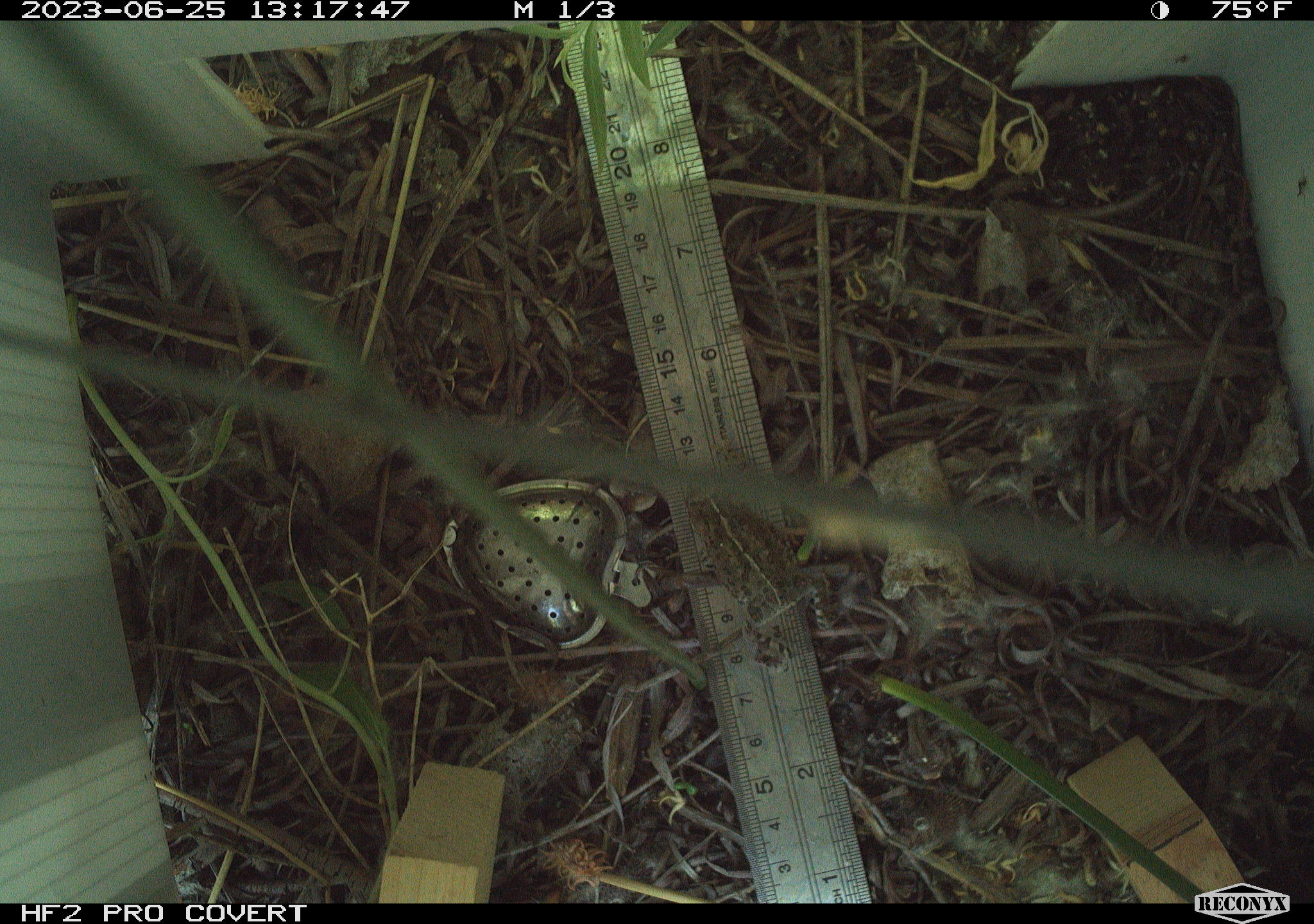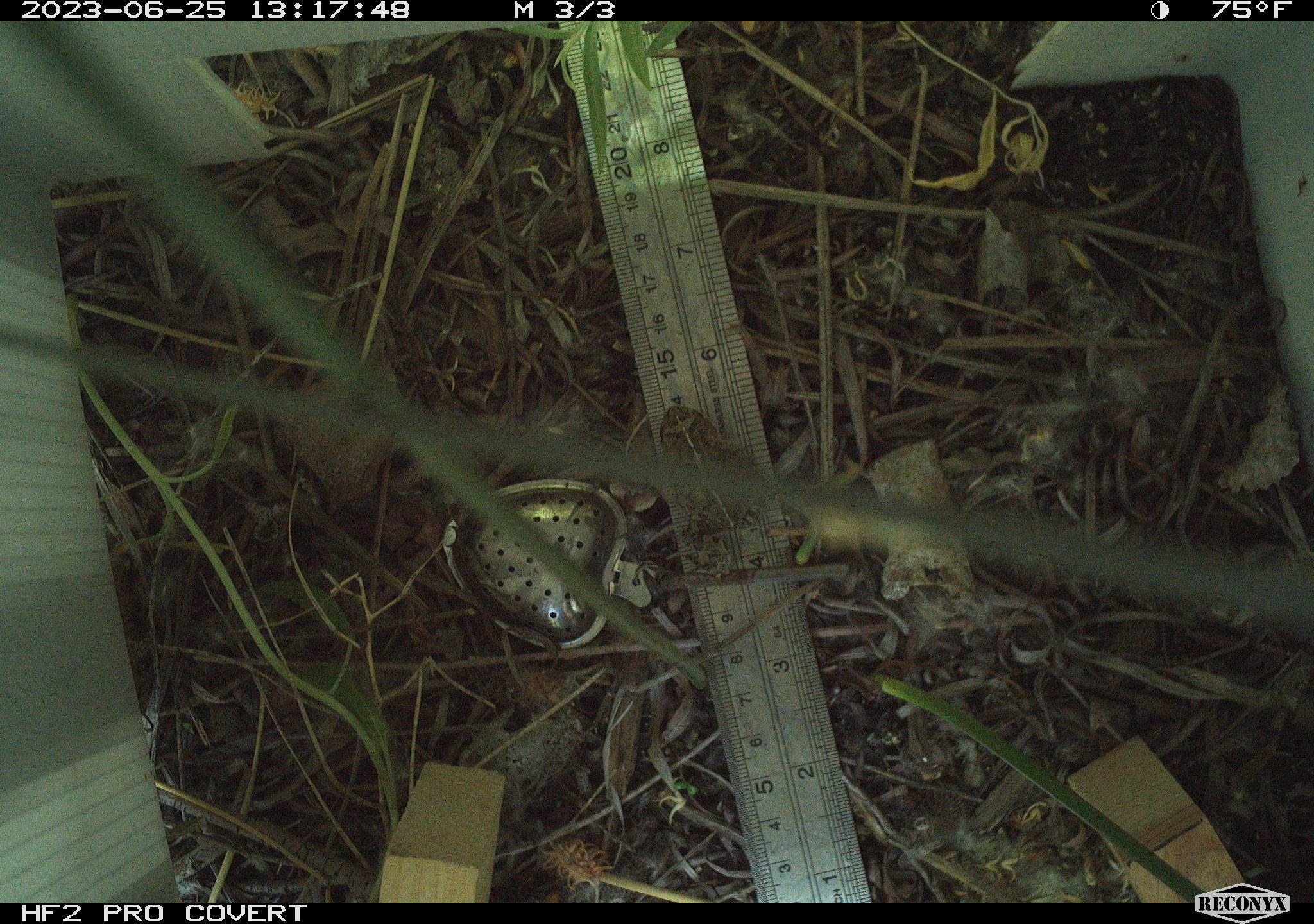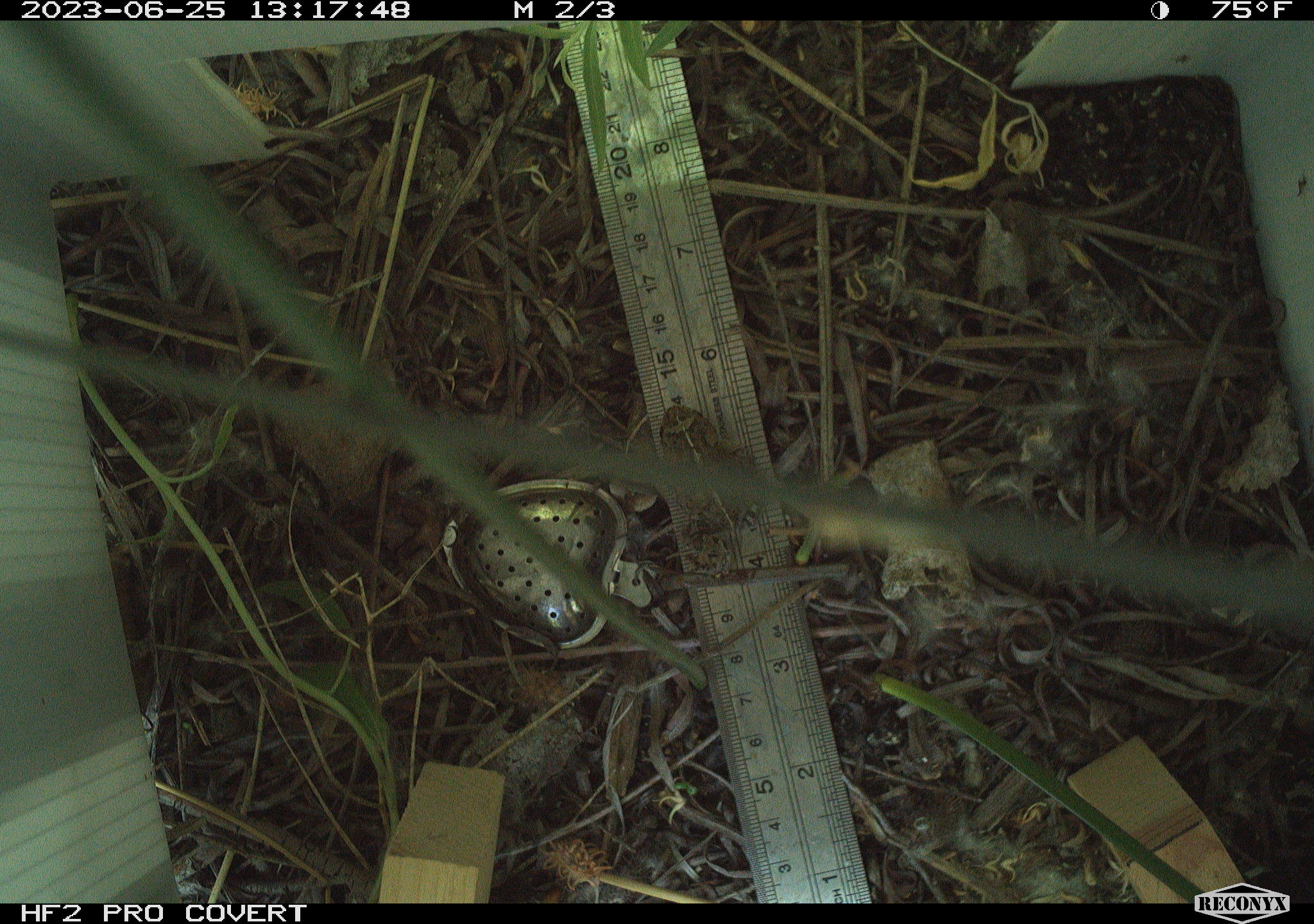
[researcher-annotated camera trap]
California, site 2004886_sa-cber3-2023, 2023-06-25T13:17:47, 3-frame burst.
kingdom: Animalia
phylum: Chordata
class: Amphibia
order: Anura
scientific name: Anura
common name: frogs